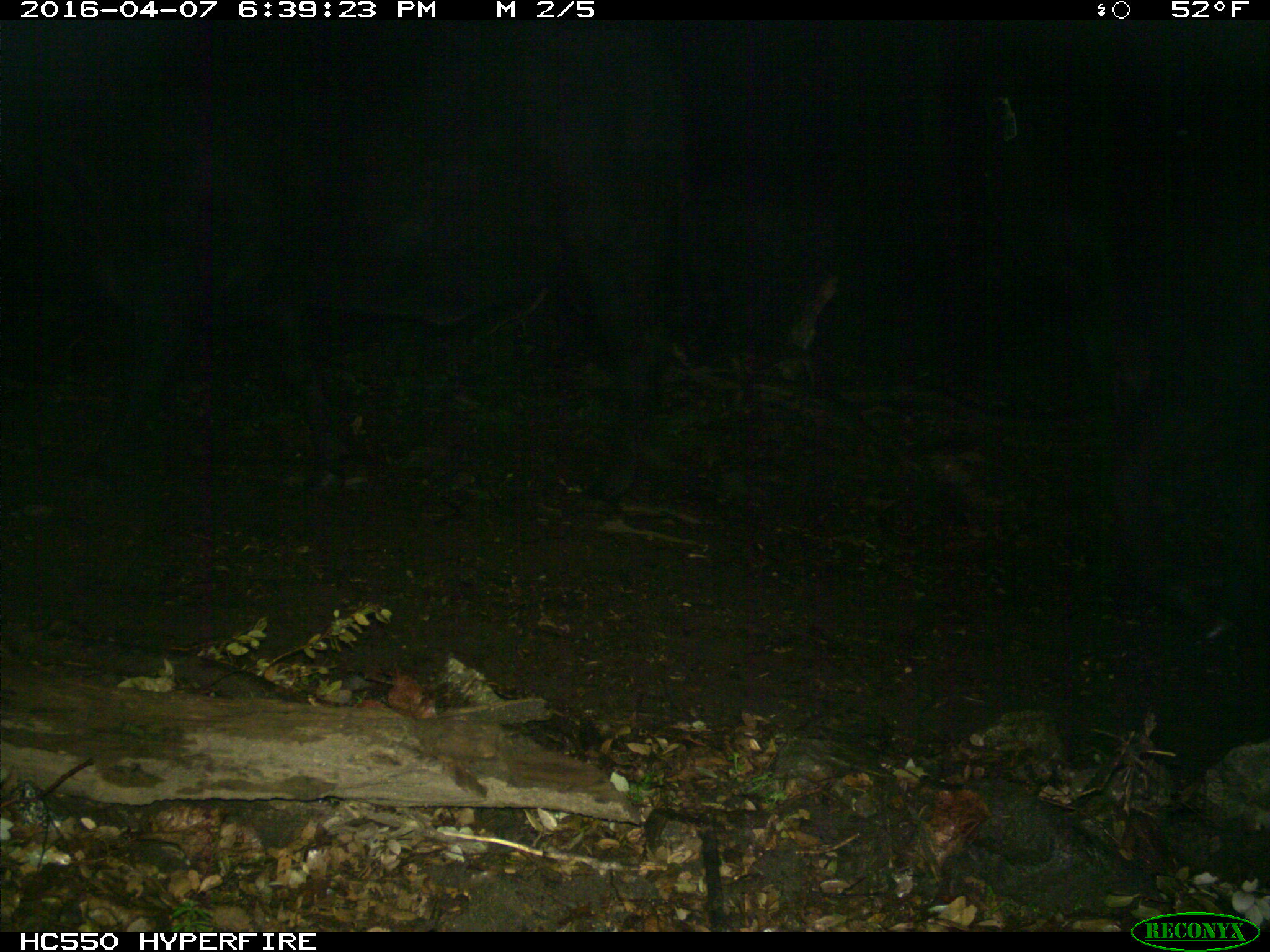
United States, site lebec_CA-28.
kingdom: Animalia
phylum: Chordata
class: Mammalia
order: Artiodactyla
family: Bovidae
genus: Bos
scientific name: Bos taurus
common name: domestic cow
Bos taurus (domestic cow).